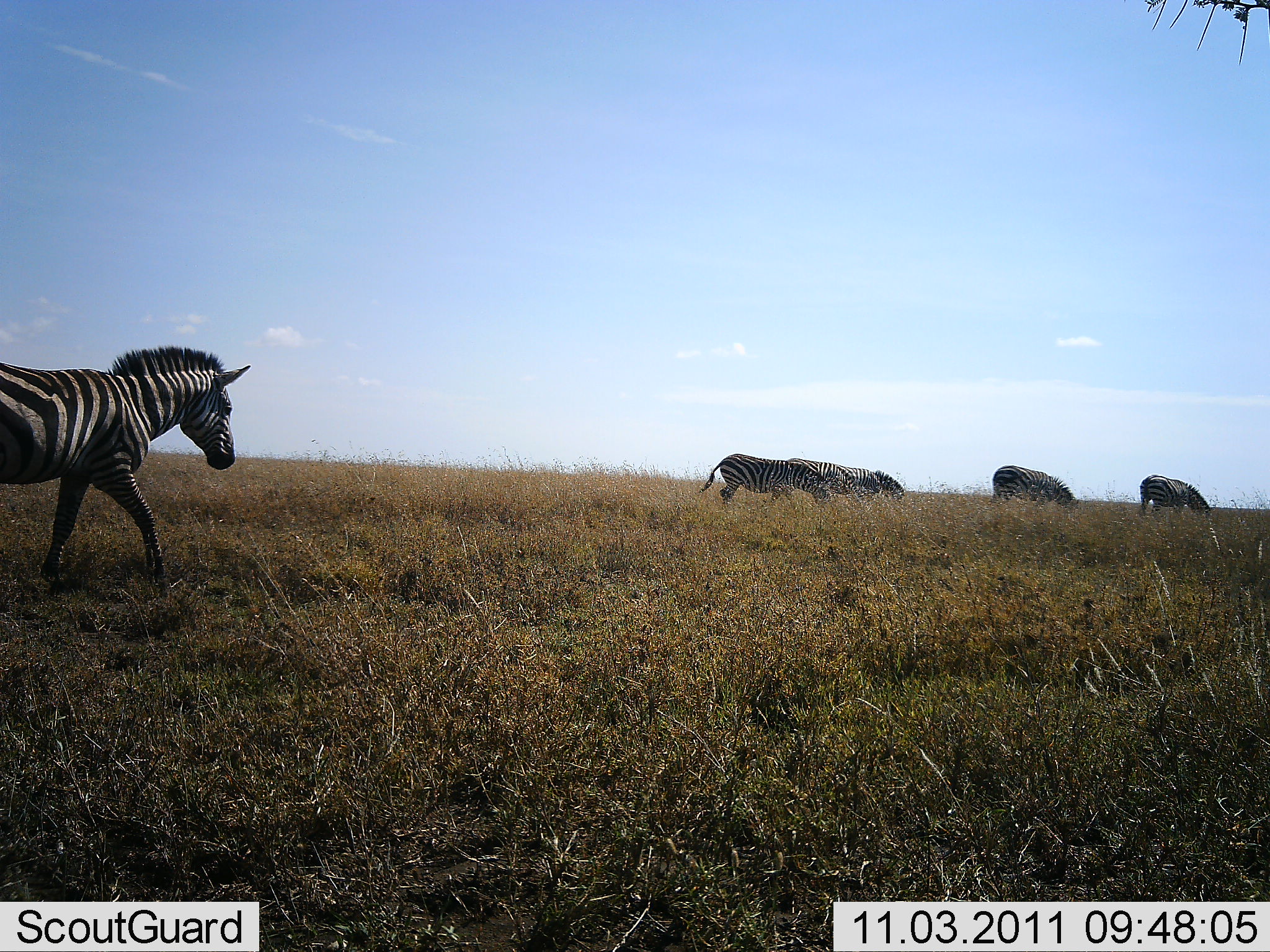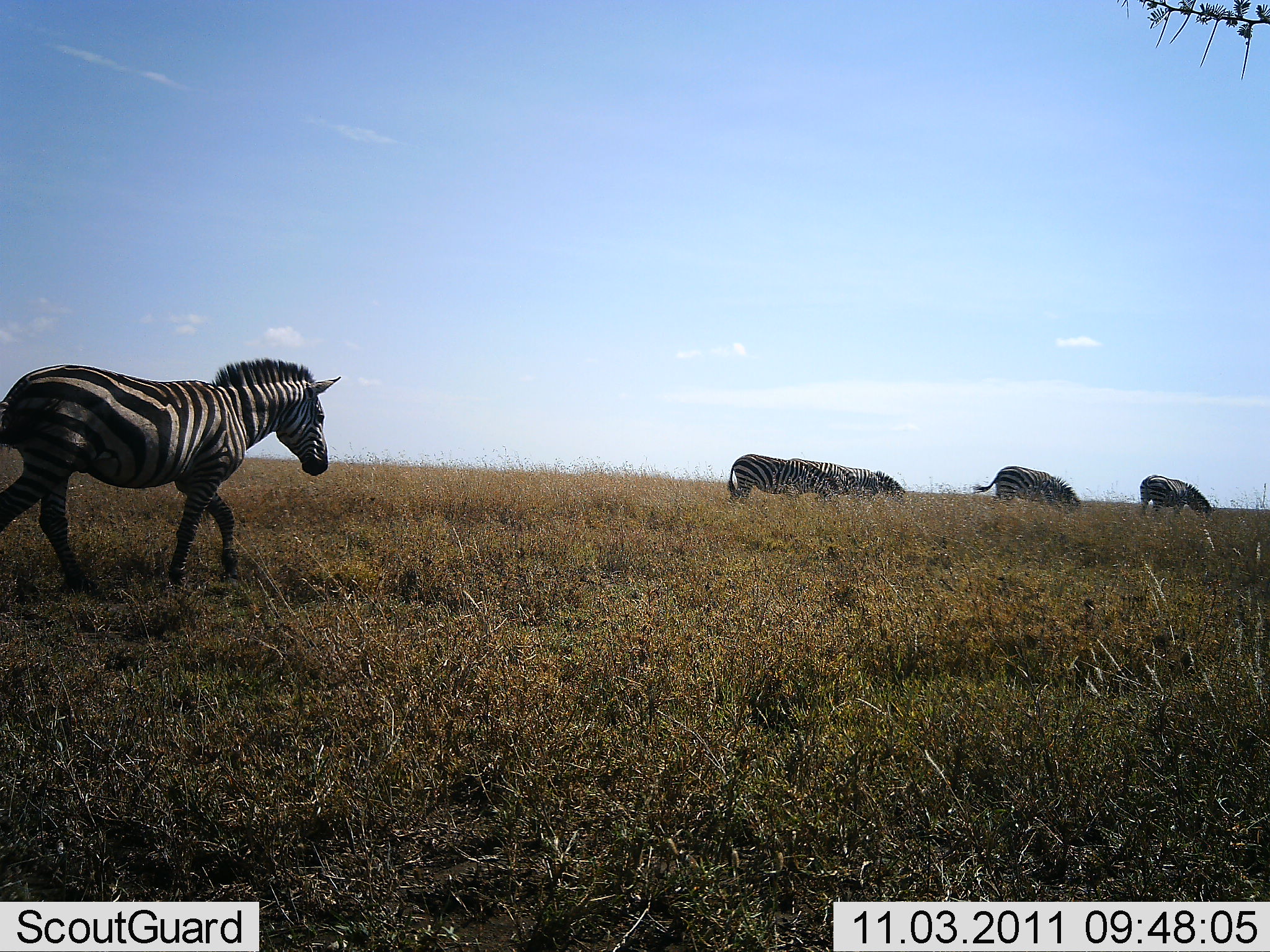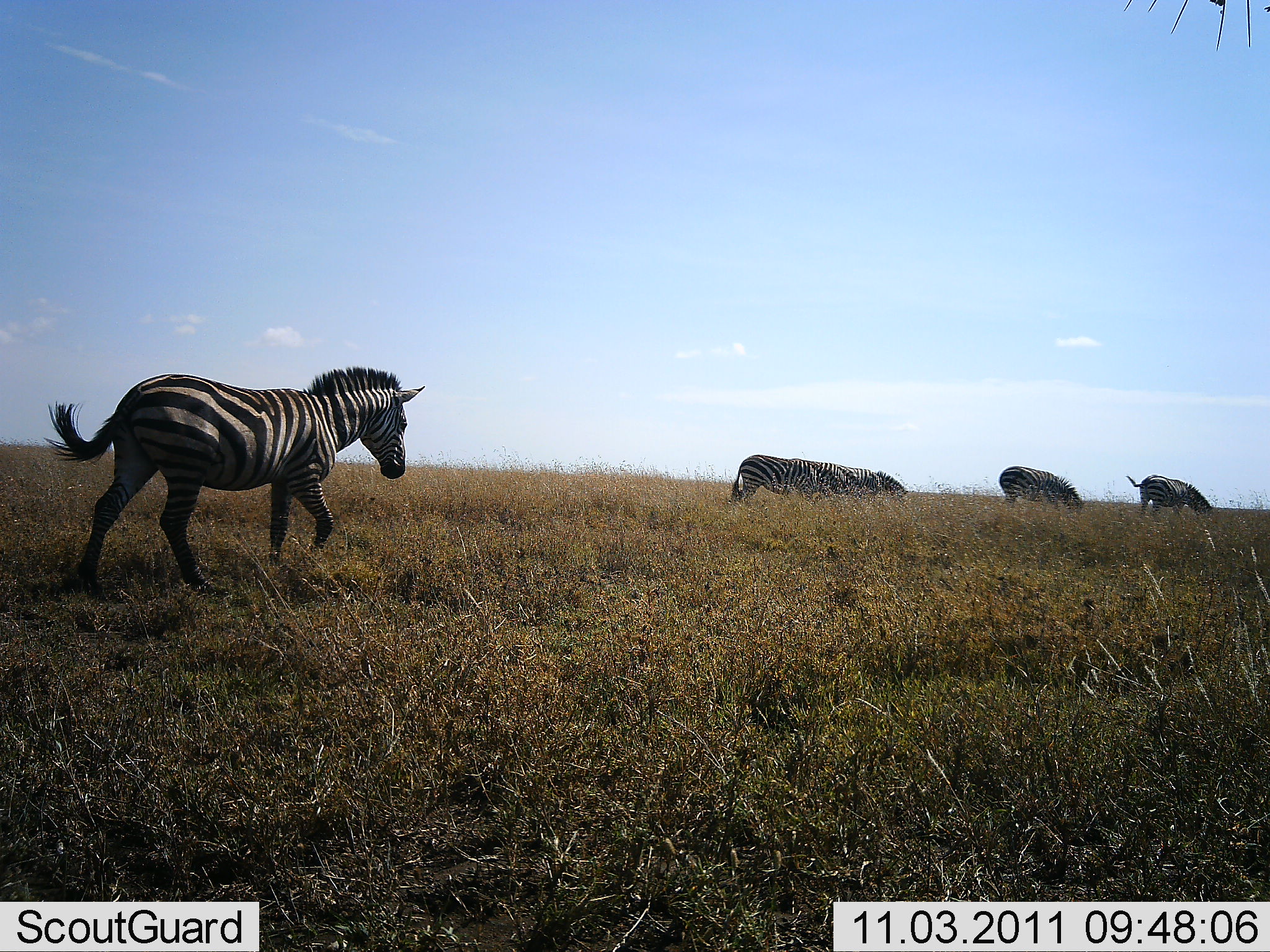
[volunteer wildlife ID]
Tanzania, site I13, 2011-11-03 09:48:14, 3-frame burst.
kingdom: Animalia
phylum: Chordata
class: Mammalia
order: Perissodactyla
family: Equidae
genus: Equus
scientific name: Equus quagga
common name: plains zebra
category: zebra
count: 5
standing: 27%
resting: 0%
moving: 87%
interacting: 0%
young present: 0%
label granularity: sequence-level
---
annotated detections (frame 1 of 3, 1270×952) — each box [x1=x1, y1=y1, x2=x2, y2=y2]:
animal: [x1=0, y1=344, x2=252, y2=595]; [x1=700, y1=454, x2=831, y2=504]; [x1=991, y1=464, x2=1077, y2=506]; [x1=786, y1=458, x2=867, y2=499]; [x1=1139, y1=473, x2=1212, y2=514]; [x1=846, y1=466, x2=904, y2=496]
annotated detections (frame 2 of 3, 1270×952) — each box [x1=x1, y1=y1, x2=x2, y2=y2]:
animal: [x1=0, y1=357, x2=342, y2=595]; [x1=728, y1=453, x2=842, y2=501]; [x1=973, y1=466, x2=1081, y2=507]; [x1=789, y1=457, x2=876, y2=501]; [x1=1139, y1=474, x2=1212, y2=516]; [x1=846, y1=467, x2=905, y2=498]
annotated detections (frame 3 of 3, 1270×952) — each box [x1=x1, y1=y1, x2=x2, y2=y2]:
animal: [x1=44, y1=364, x2=426, y2=596]; [x1=732, y1=454, x2=846, y2=501]; [x1=998, y1=466, x2=1083, y2=510]; [x1=1126, y1=474, x2=1214, y2=516]; [x1=807, y1=460, x2=869, y2=497]; [x1=846, y1=466, x2=908, y2=497]